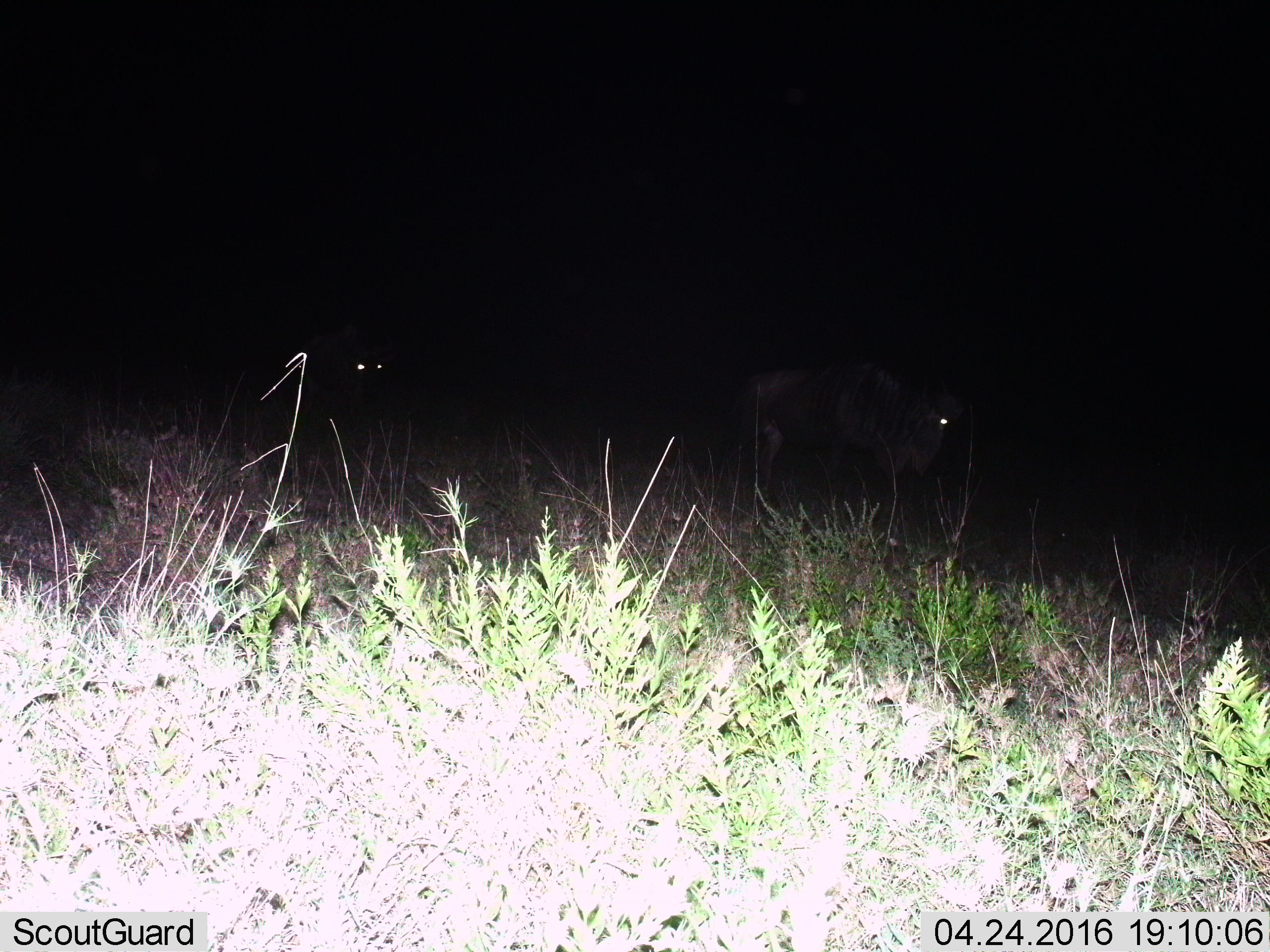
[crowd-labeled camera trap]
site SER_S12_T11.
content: unidentified animal